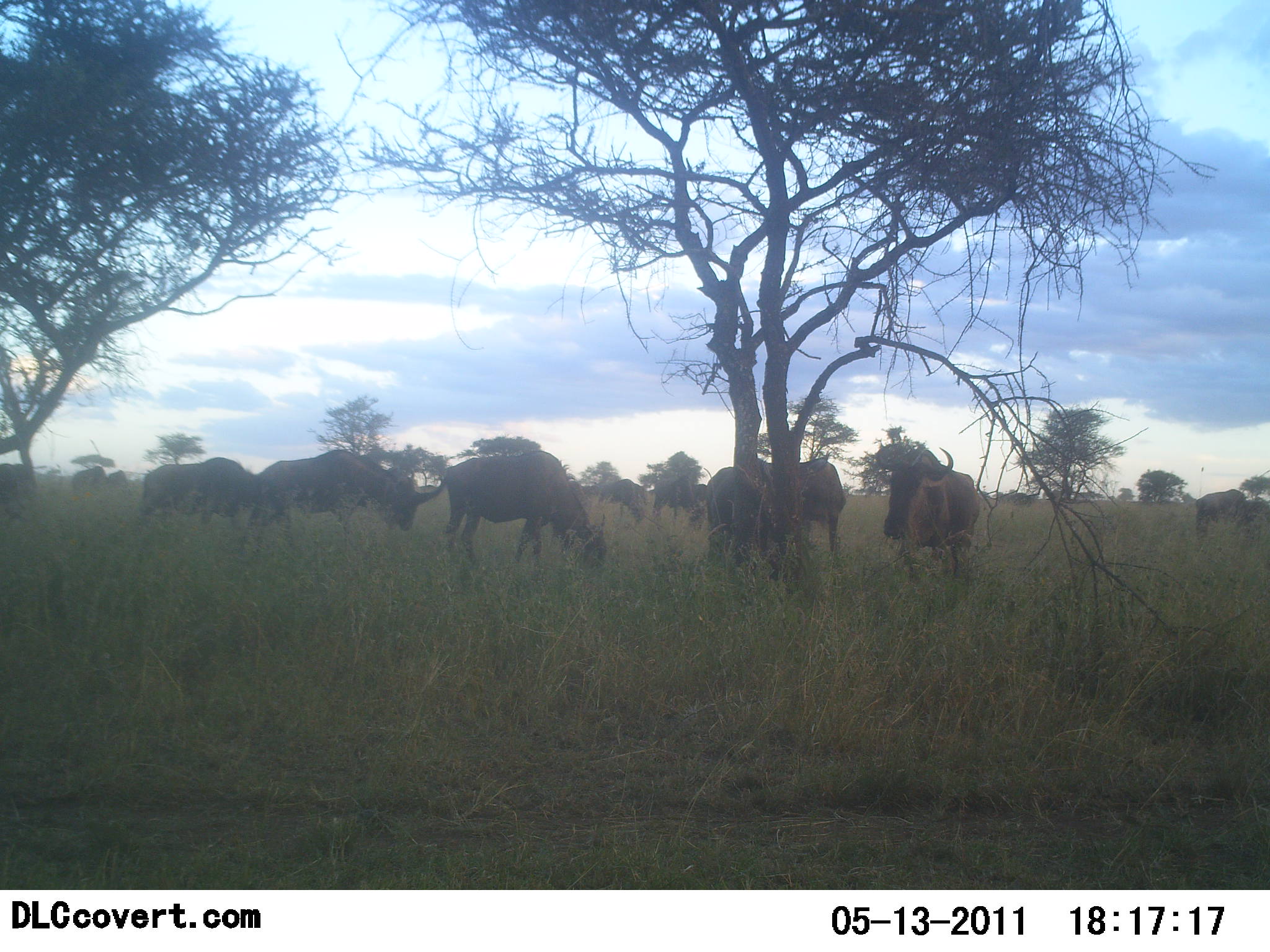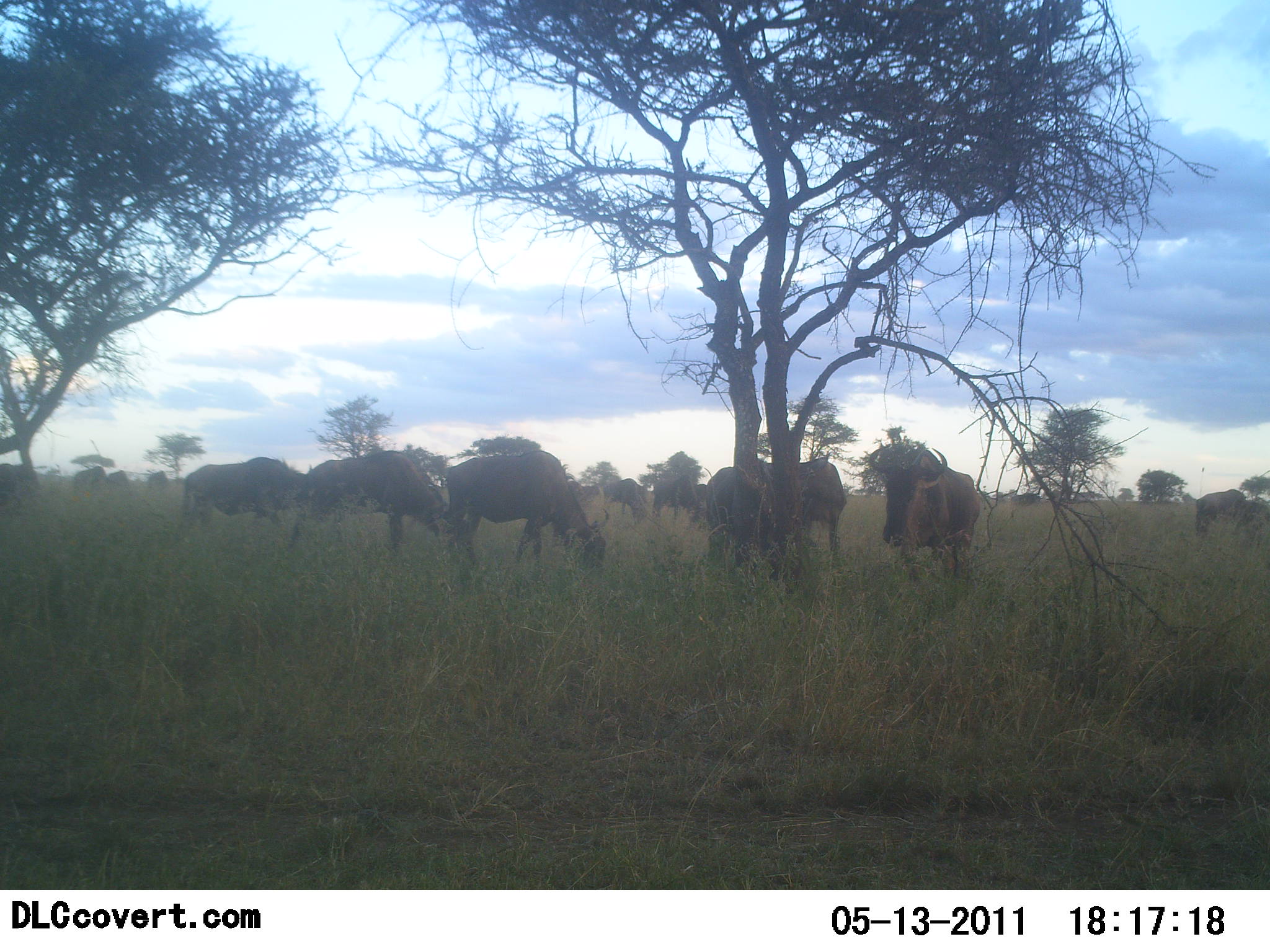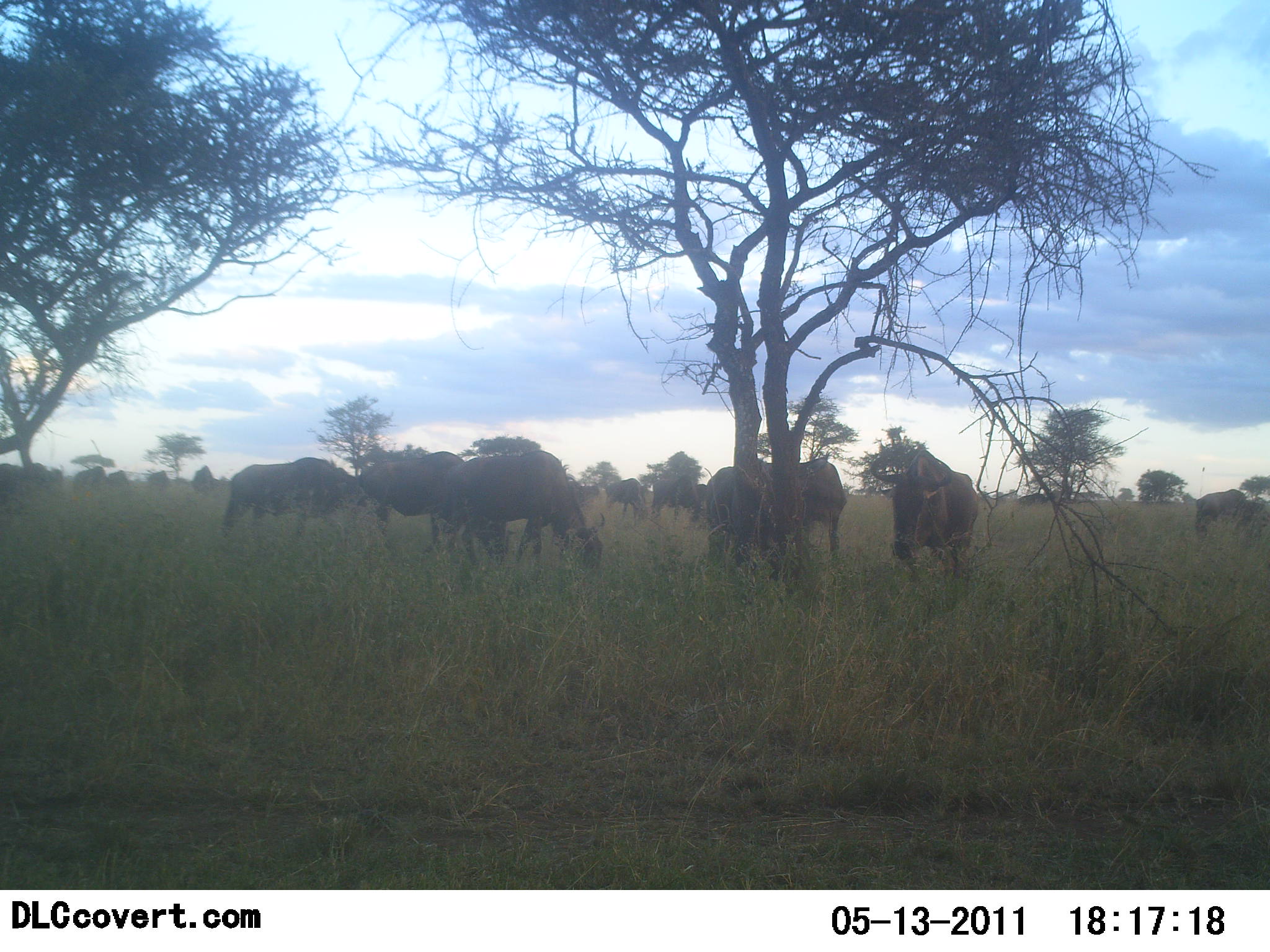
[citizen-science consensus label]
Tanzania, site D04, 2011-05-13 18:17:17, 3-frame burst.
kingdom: Animalia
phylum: Chordata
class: Mammalia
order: Artiodactyla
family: Bovidae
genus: Connochaetes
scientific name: Connochaetes taurinus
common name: blue wildebeest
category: wildebeest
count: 11-50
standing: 45%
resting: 0%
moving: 36%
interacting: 0%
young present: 0%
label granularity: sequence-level